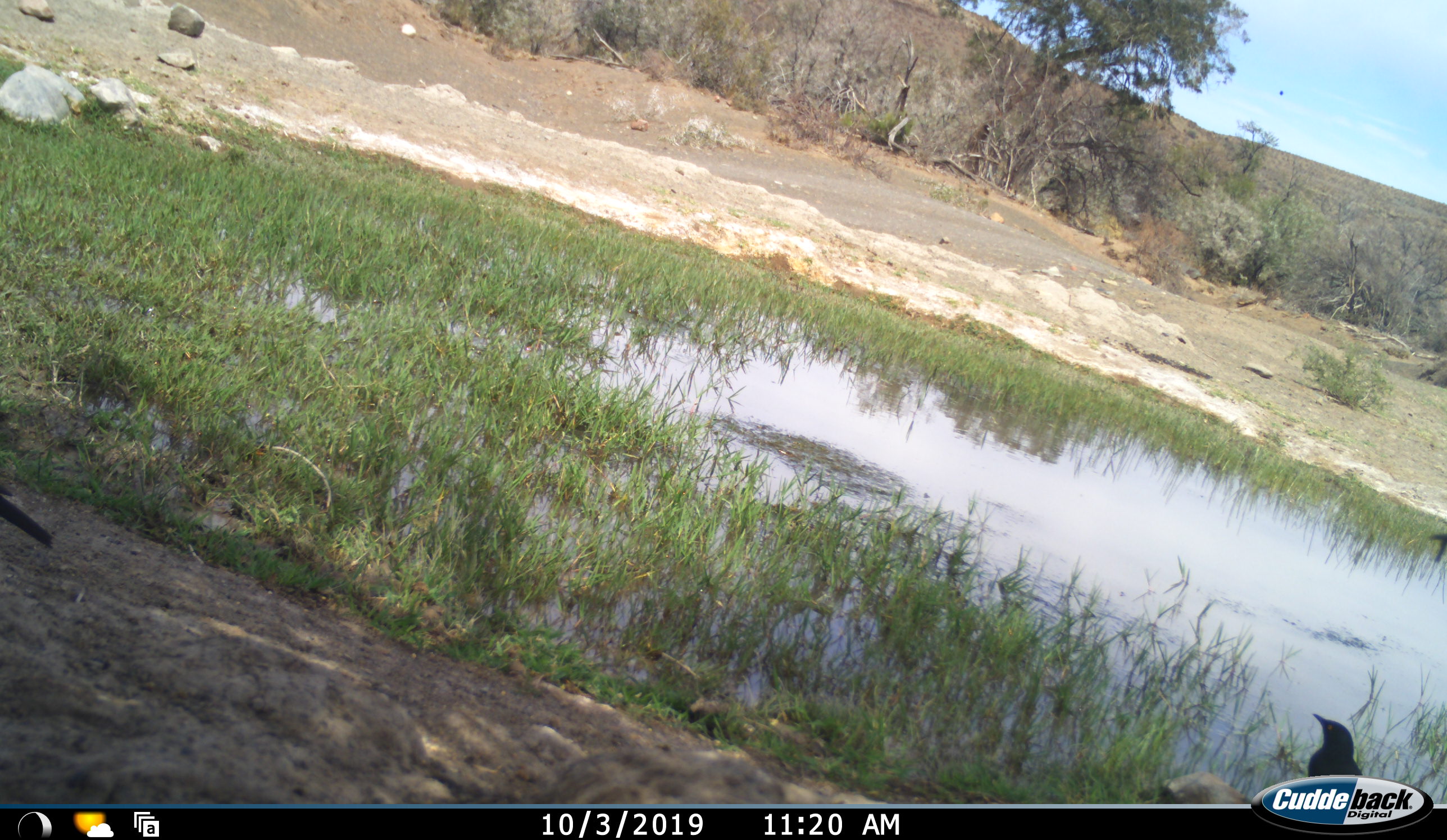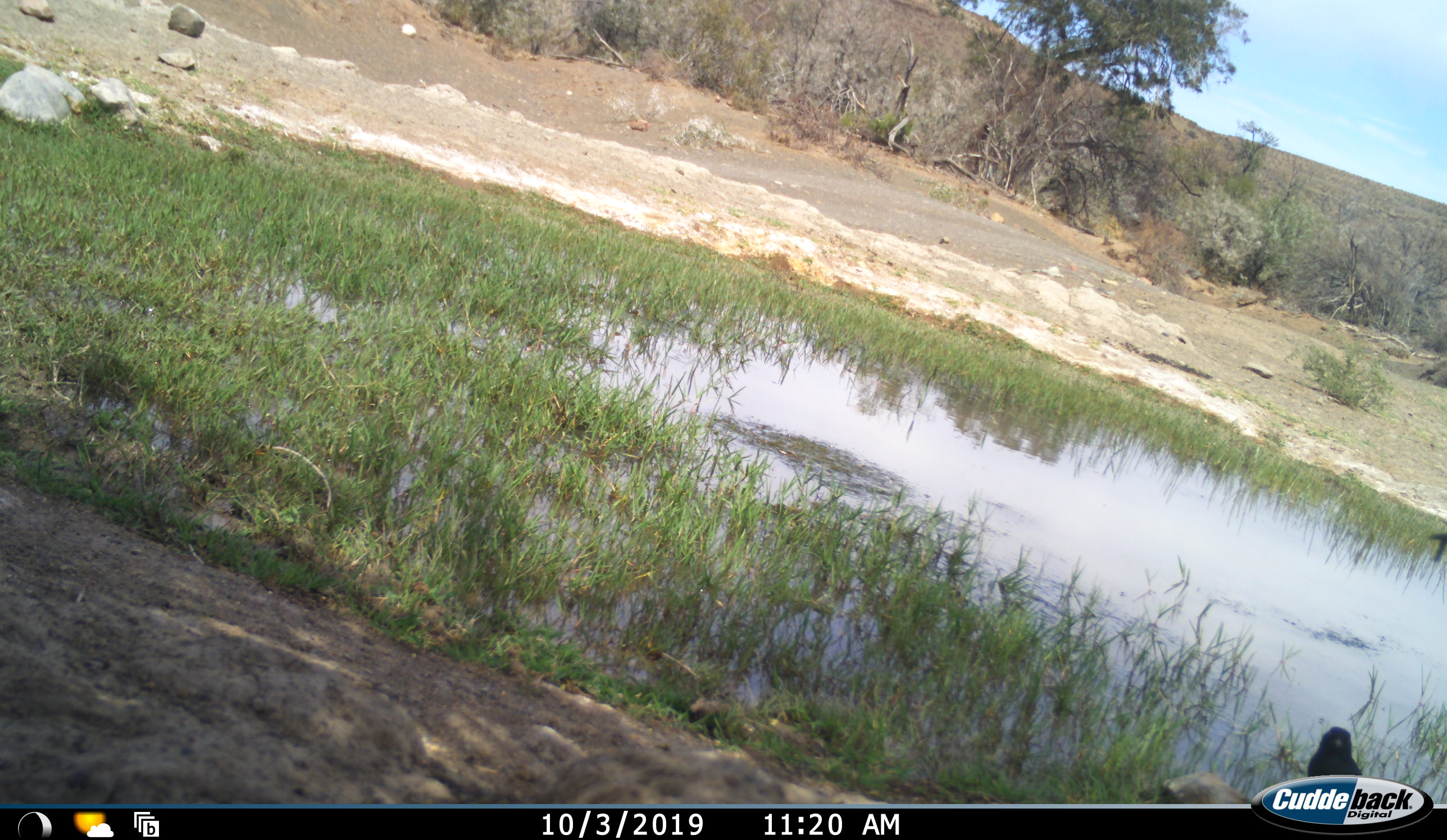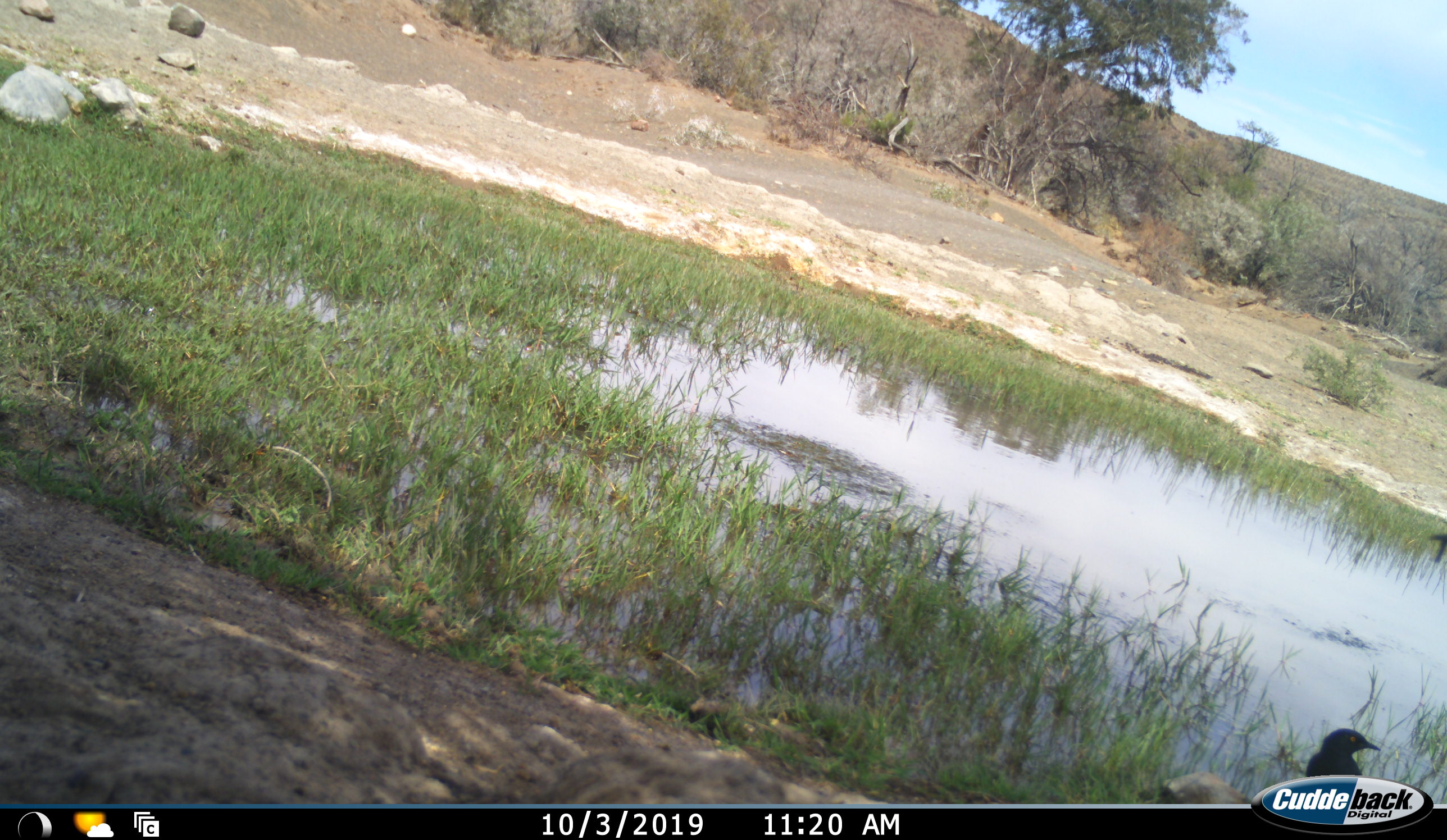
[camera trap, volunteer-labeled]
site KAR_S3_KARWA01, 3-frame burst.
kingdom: Animalia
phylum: Chordata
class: Aves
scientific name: Aves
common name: bird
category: birdother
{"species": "birdother (bird) (Aves)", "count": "2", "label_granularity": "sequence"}